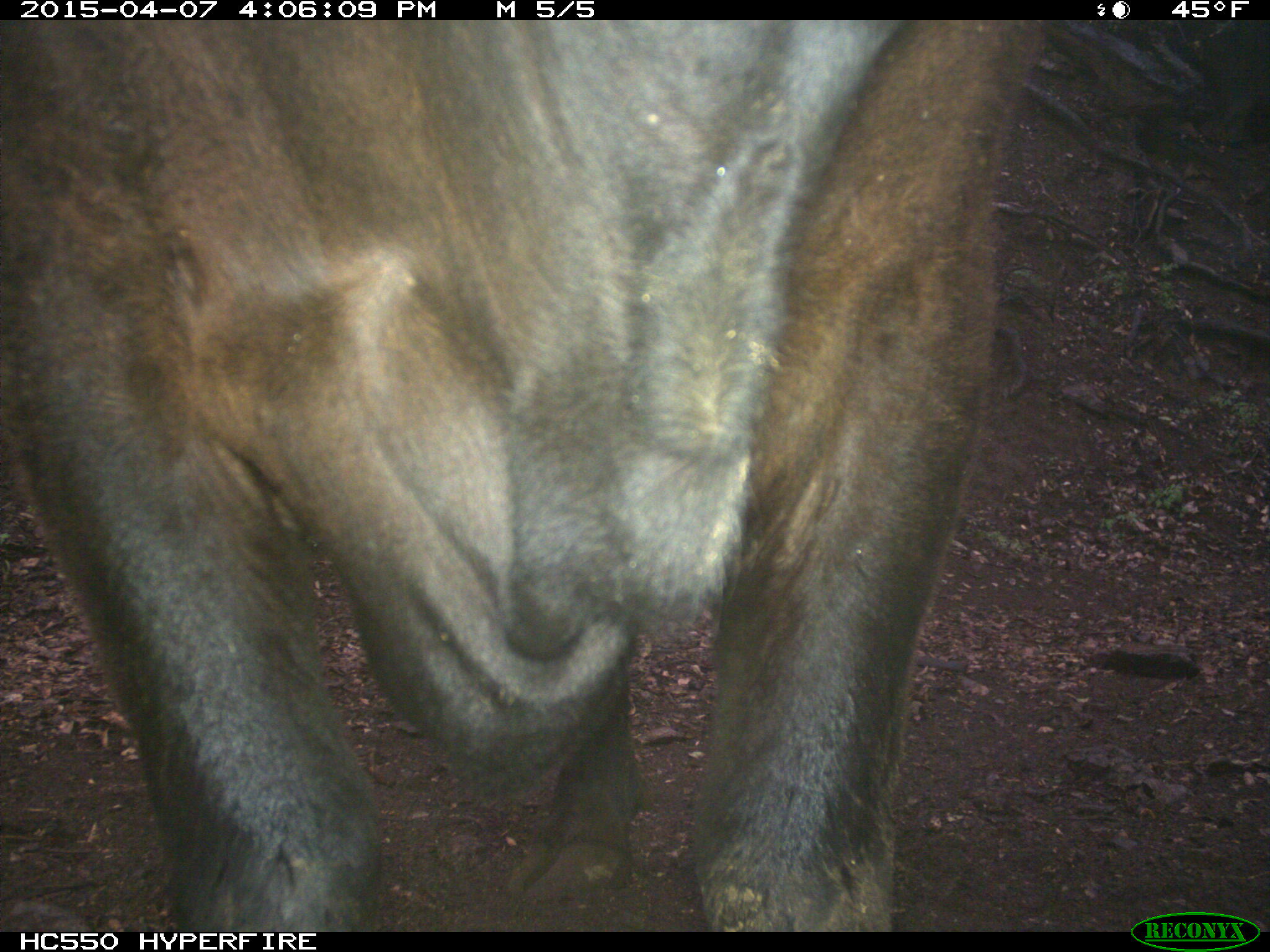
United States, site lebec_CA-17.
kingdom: Animalia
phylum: Chordata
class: Mammalia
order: Artiodactyla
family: Bovidae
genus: Bos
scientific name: Bos taurus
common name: domestic cow